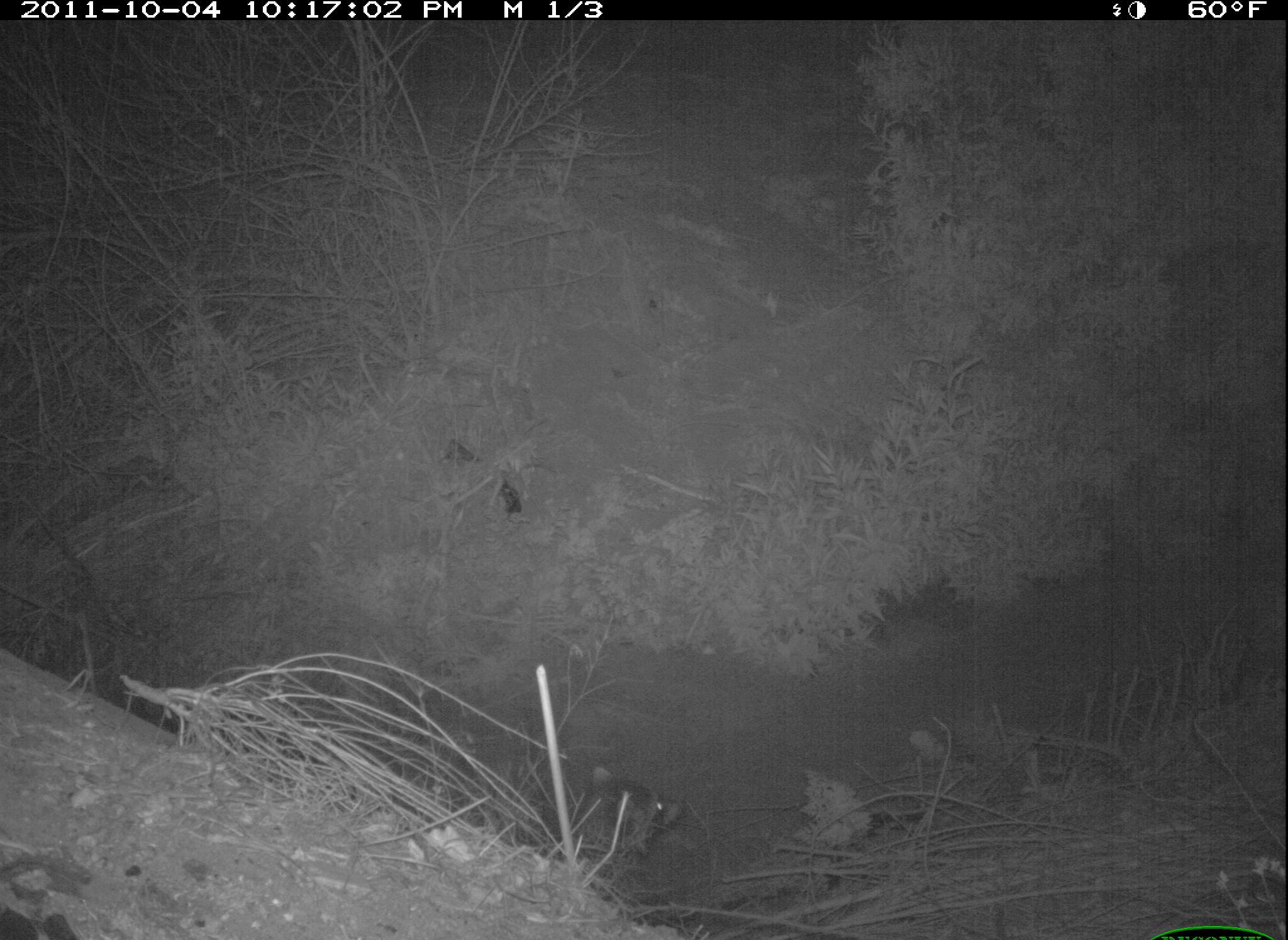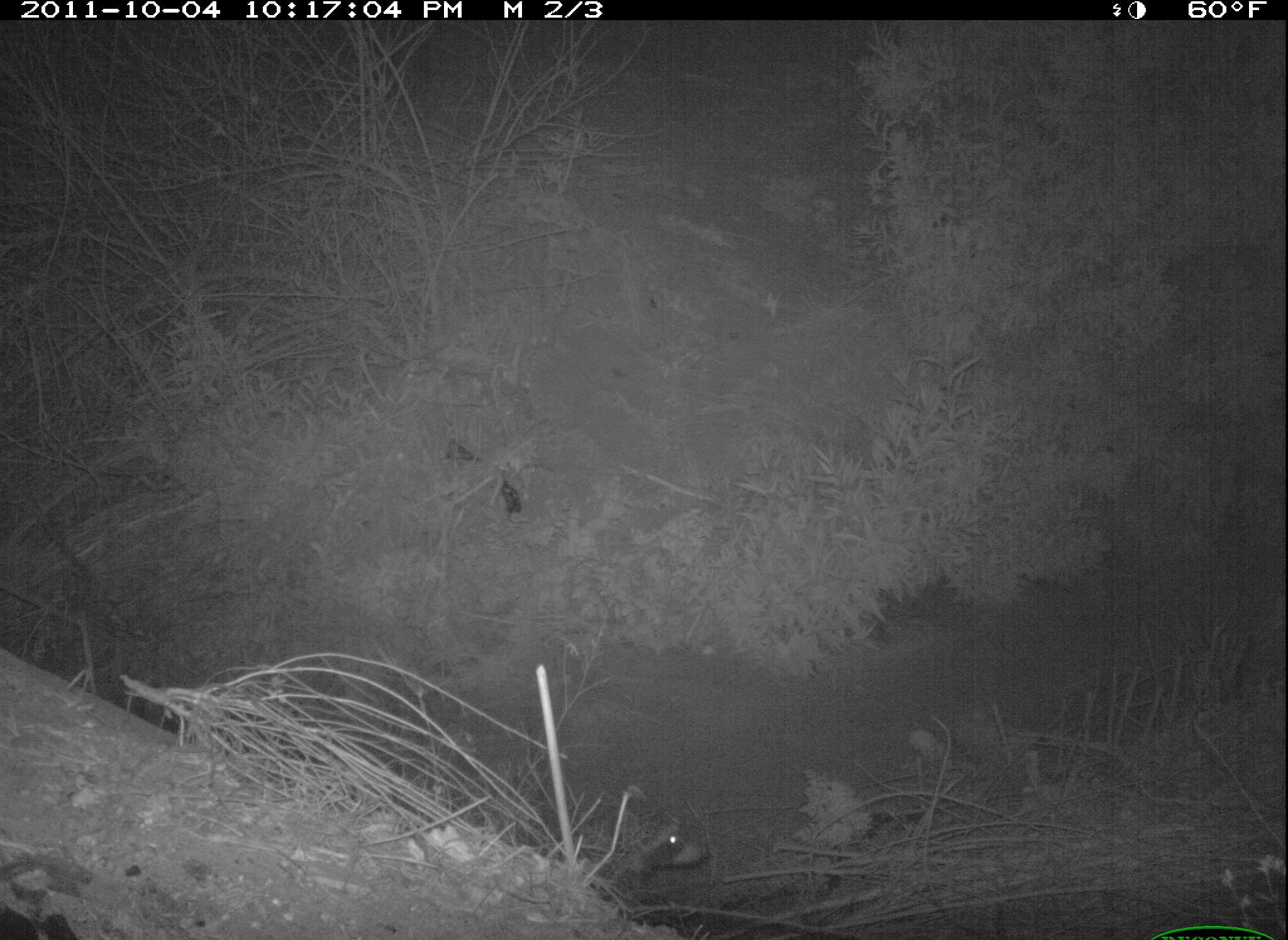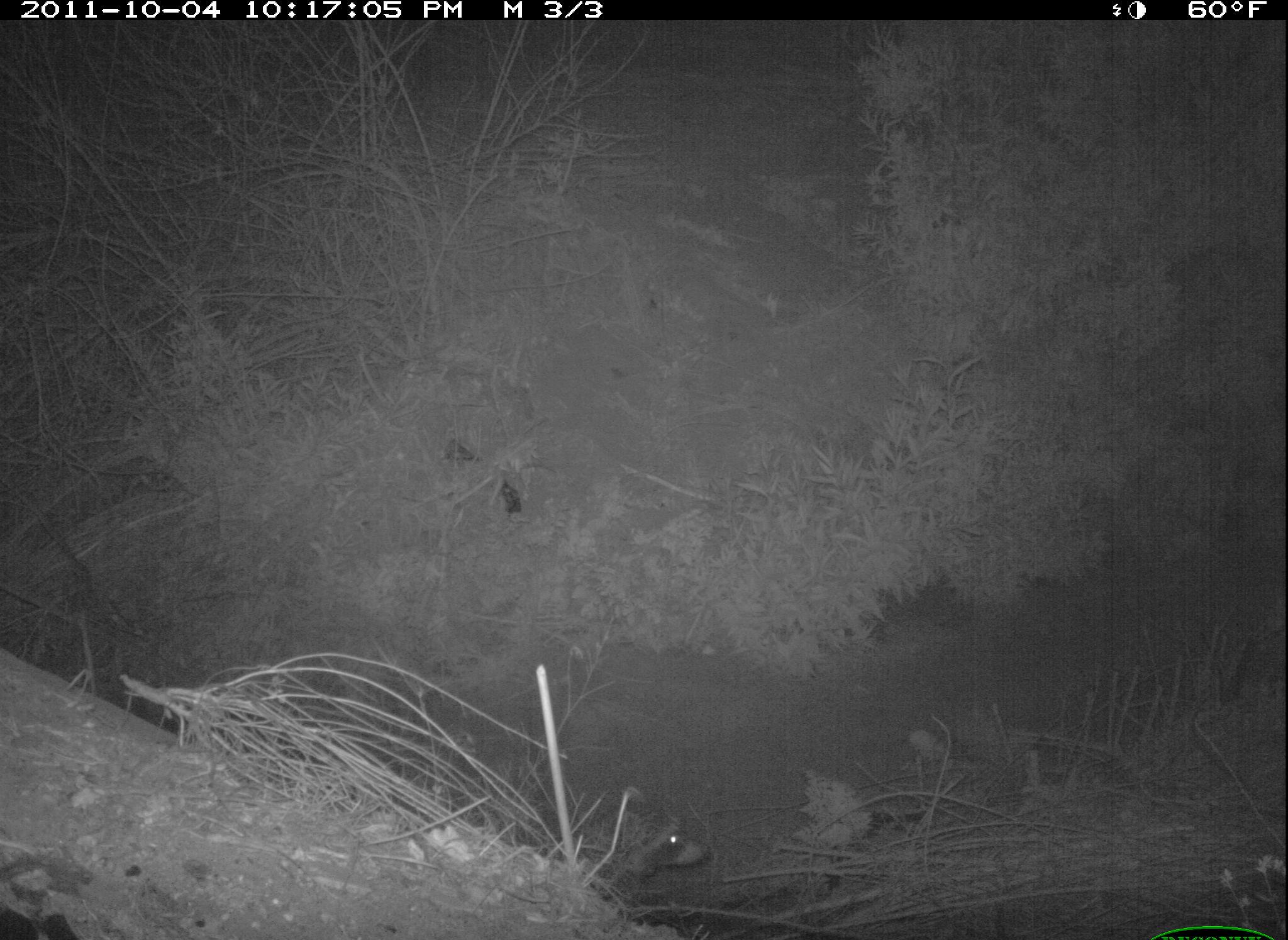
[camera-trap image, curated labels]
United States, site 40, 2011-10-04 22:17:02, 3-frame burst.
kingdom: Animalia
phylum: Chordata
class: Mammalia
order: Carnivora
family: Procyonidae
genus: Procyon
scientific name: Procyon lotor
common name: raccoon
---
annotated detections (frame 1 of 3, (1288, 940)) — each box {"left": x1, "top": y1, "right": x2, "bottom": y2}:
raccoon: {"left": 580, "top": 734, "right": 702, "bottom": 892}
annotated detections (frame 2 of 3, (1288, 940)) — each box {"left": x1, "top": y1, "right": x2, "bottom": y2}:
raccoon: {"left": 531, "top": 780, "right": 729, "bottom": 912}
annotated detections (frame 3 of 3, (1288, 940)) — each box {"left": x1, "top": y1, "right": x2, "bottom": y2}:
raccoon: {"left": 506, "top": 789, "right": 721, "bottom": 894}